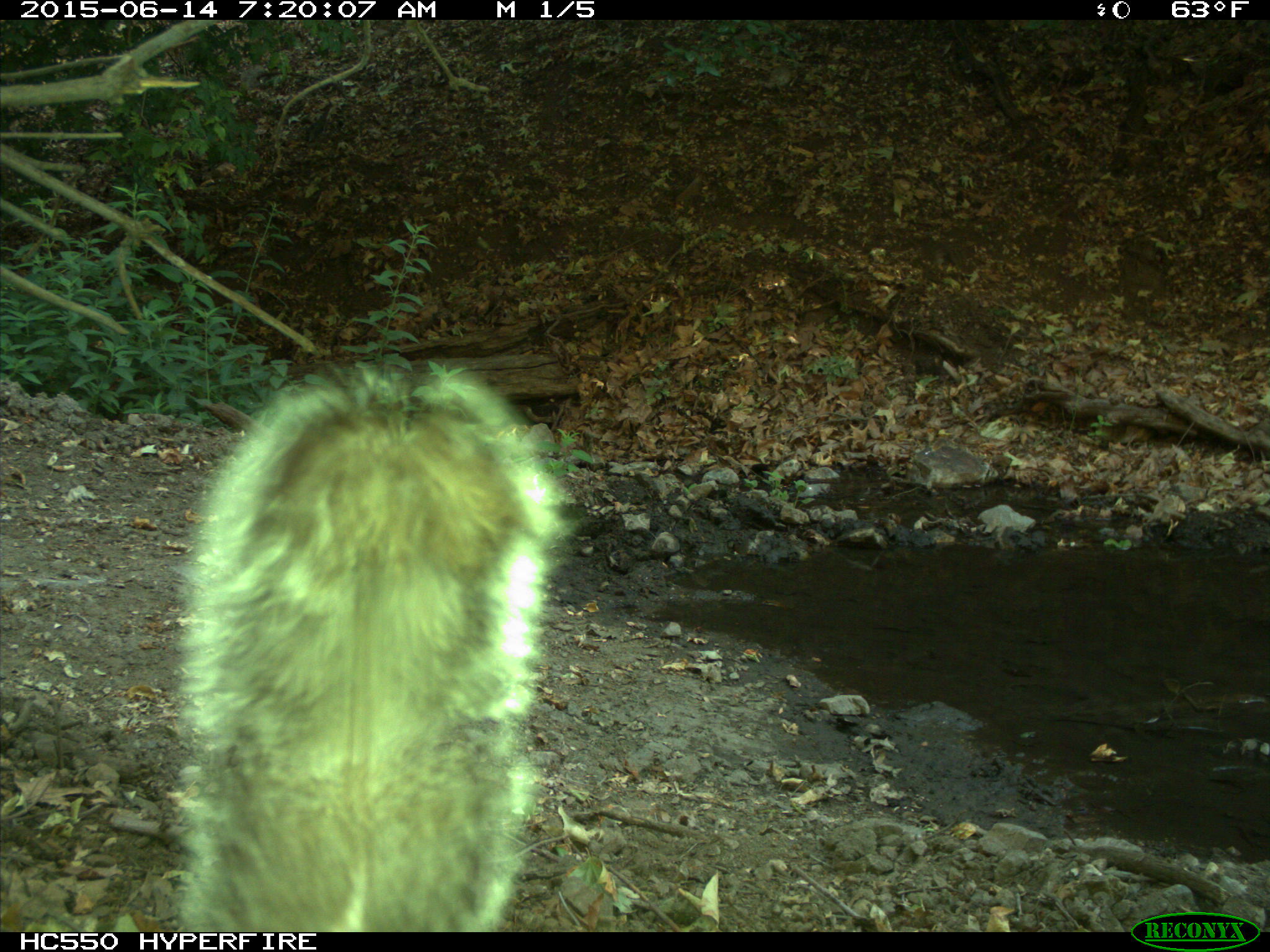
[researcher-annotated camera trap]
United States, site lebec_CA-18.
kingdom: Animalia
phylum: Chordata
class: Mammalia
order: Rodentia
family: Sciuridae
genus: Sciurus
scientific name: Sciurus carolinensis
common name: eastern gray squirrel